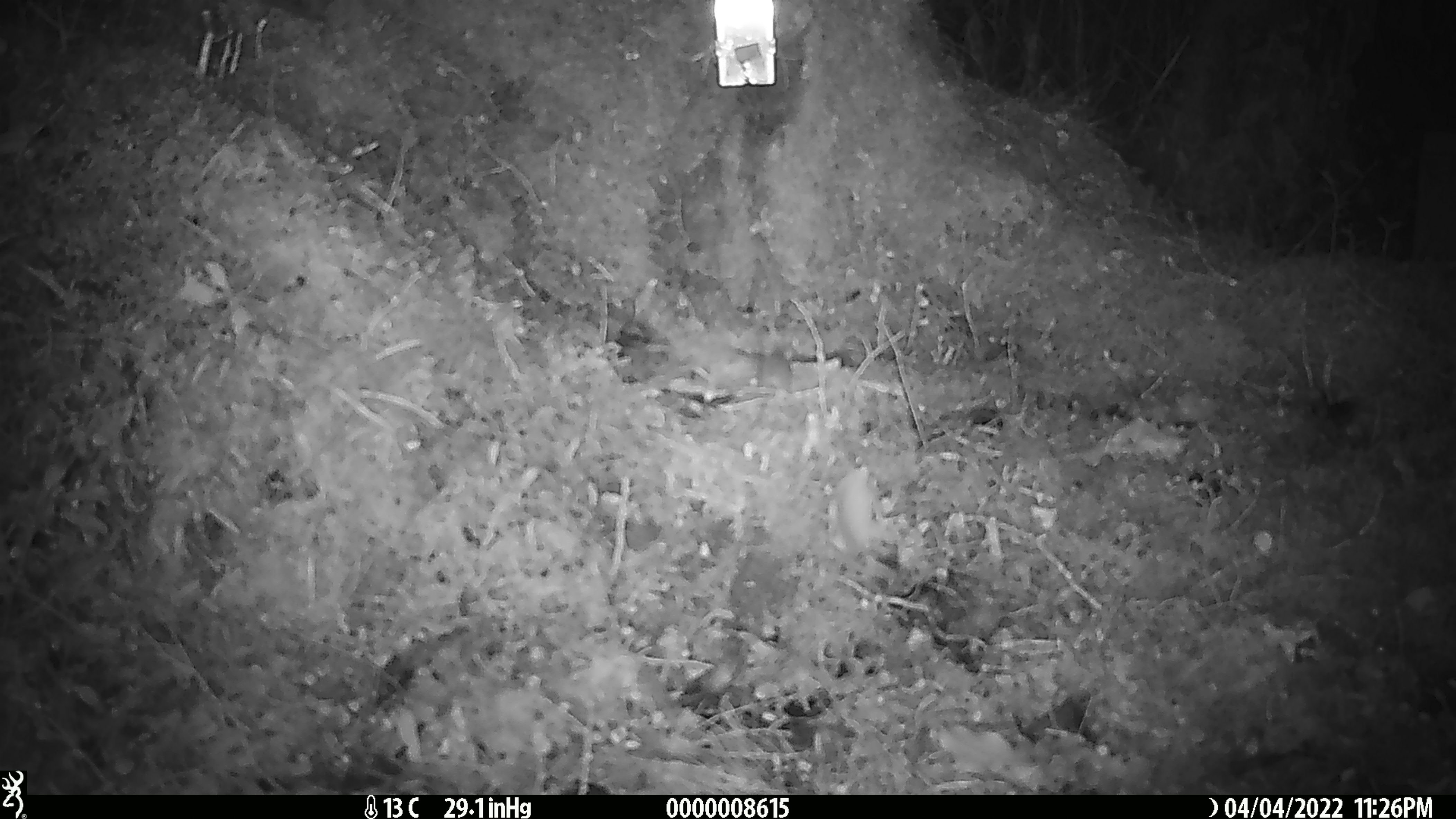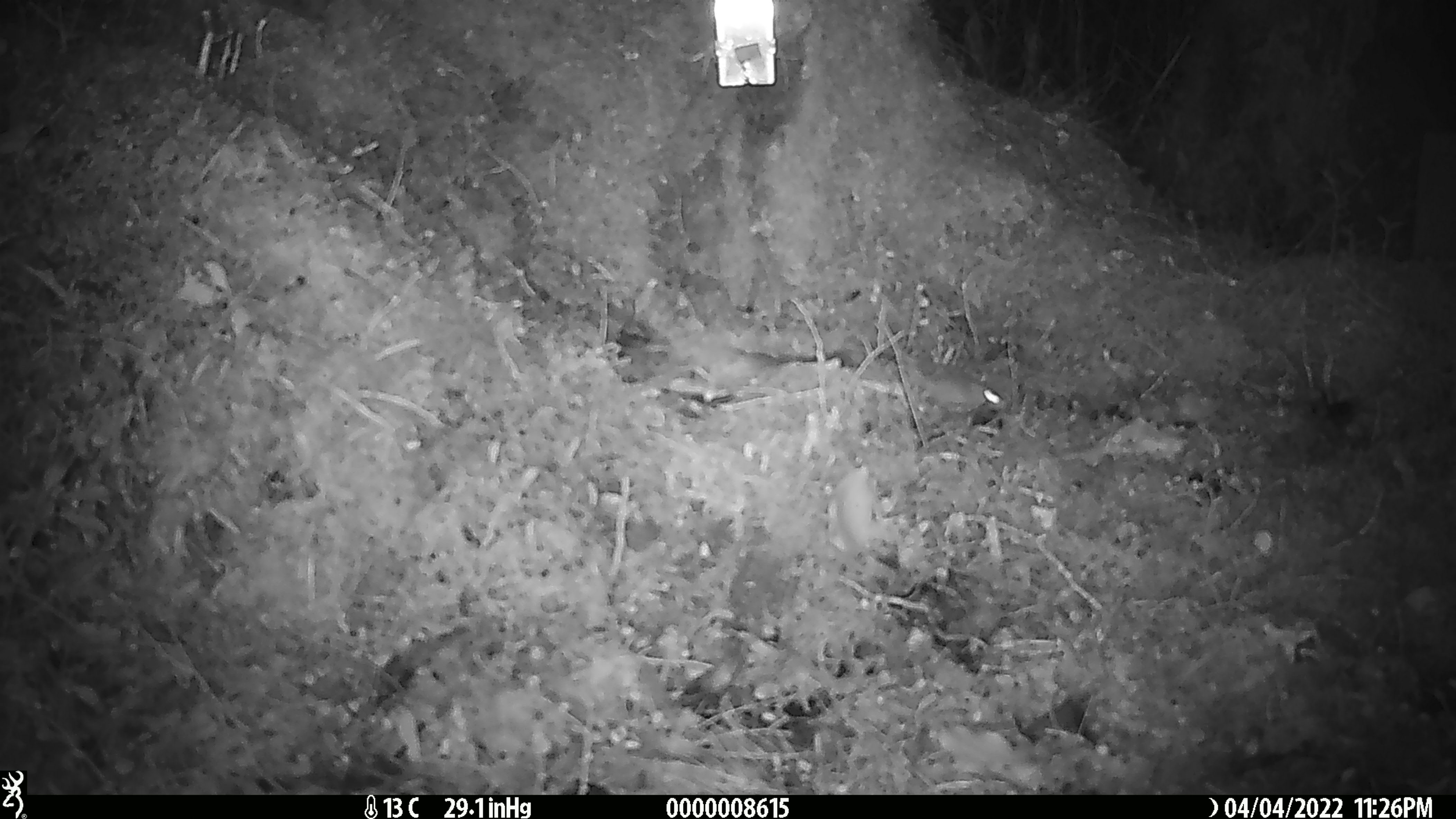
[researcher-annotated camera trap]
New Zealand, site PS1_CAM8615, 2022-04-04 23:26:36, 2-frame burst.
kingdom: Animalia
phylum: Chordata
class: Mammalia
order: Rodentia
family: Muridae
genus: Mus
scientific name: Mus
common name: mouse